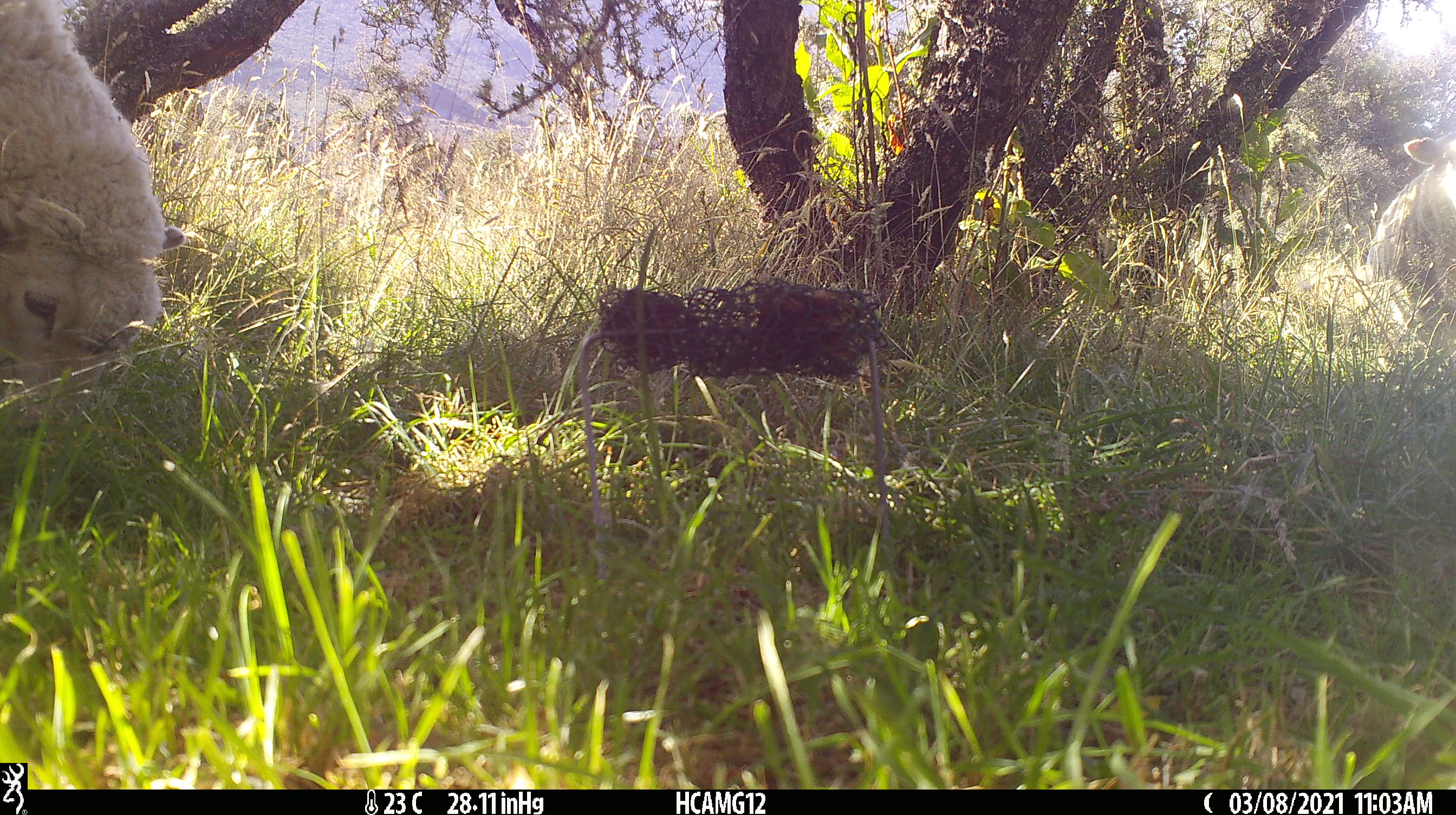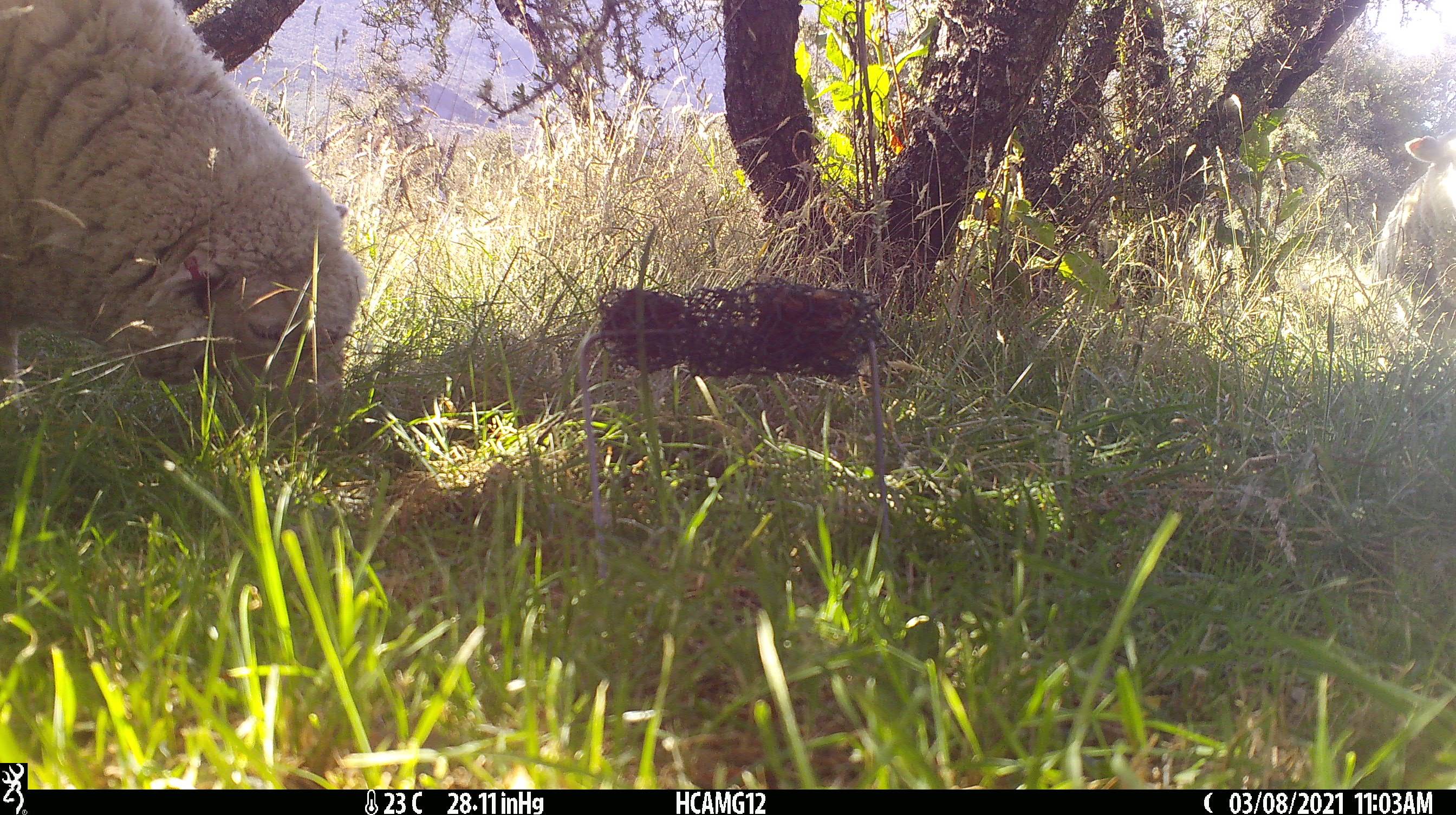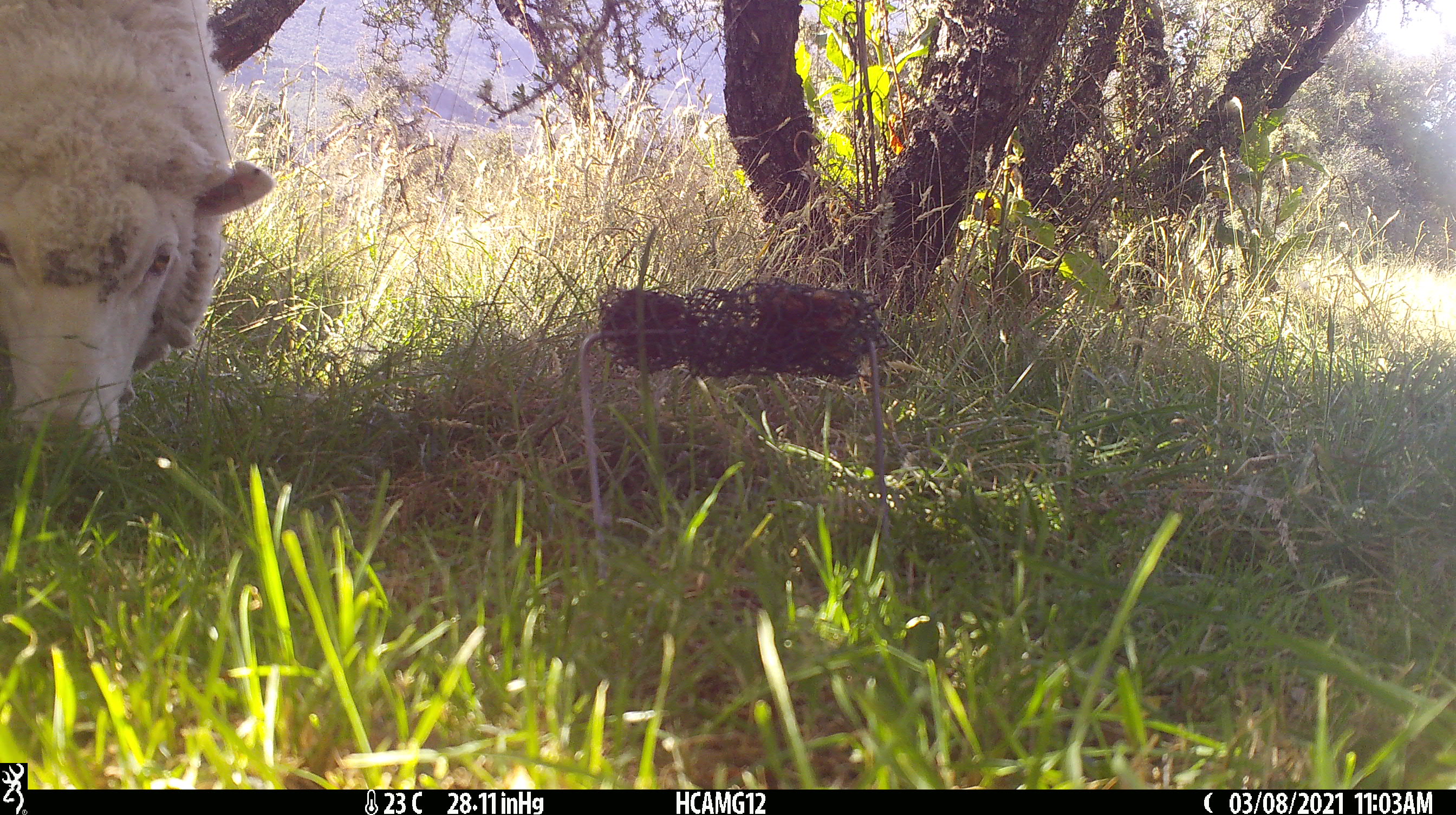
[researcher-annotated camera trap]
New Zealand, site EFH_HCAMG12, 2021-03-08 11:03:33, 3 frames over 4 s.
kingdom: Animalia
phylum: Chordata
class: Mammalia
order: Artiodactyla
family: Bovidae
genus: Ovis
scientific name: Ovis aries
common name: domestic sheep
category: sheep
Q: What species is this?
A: Sheep (domestic sheep) (Ovis aries).